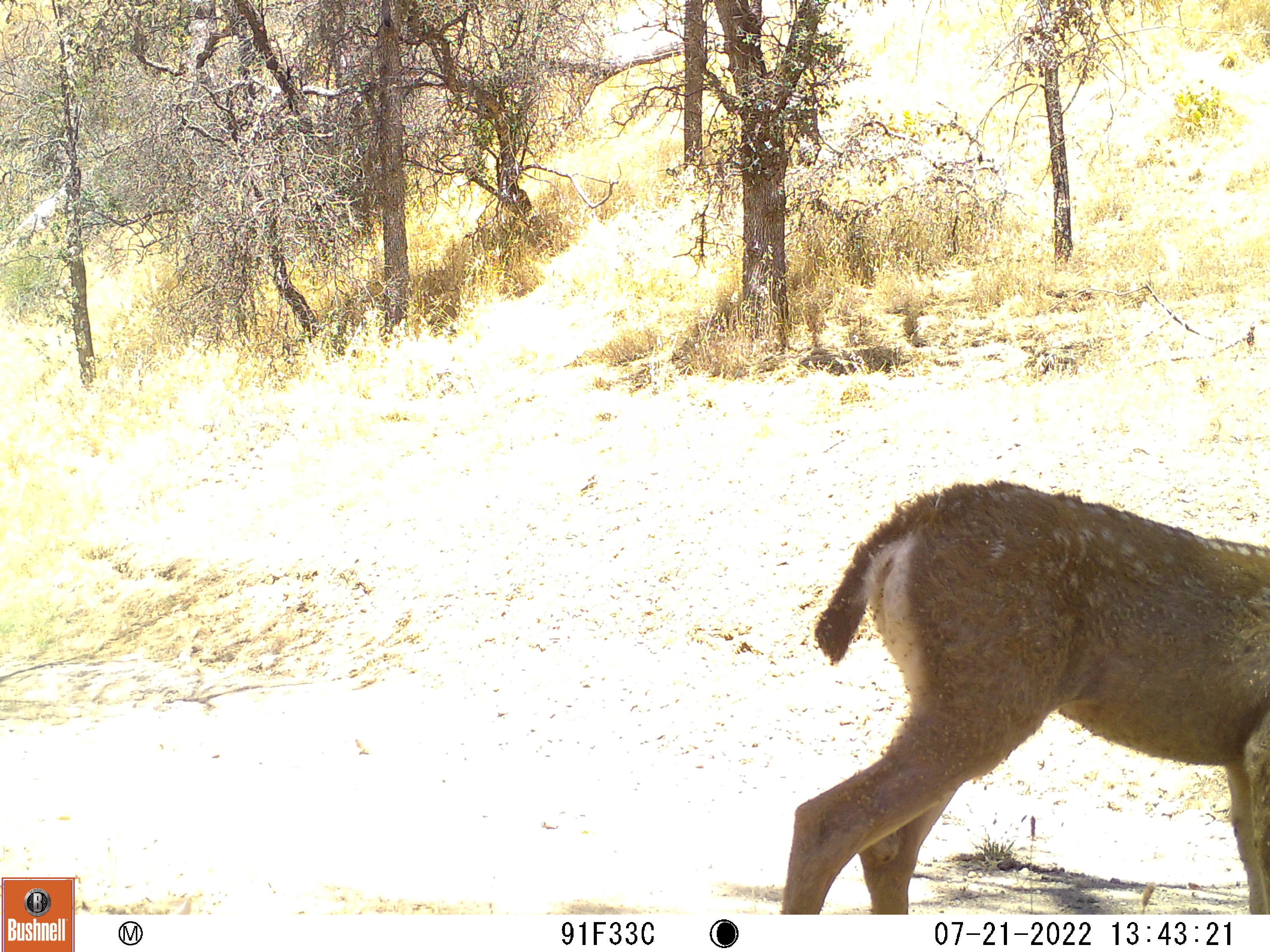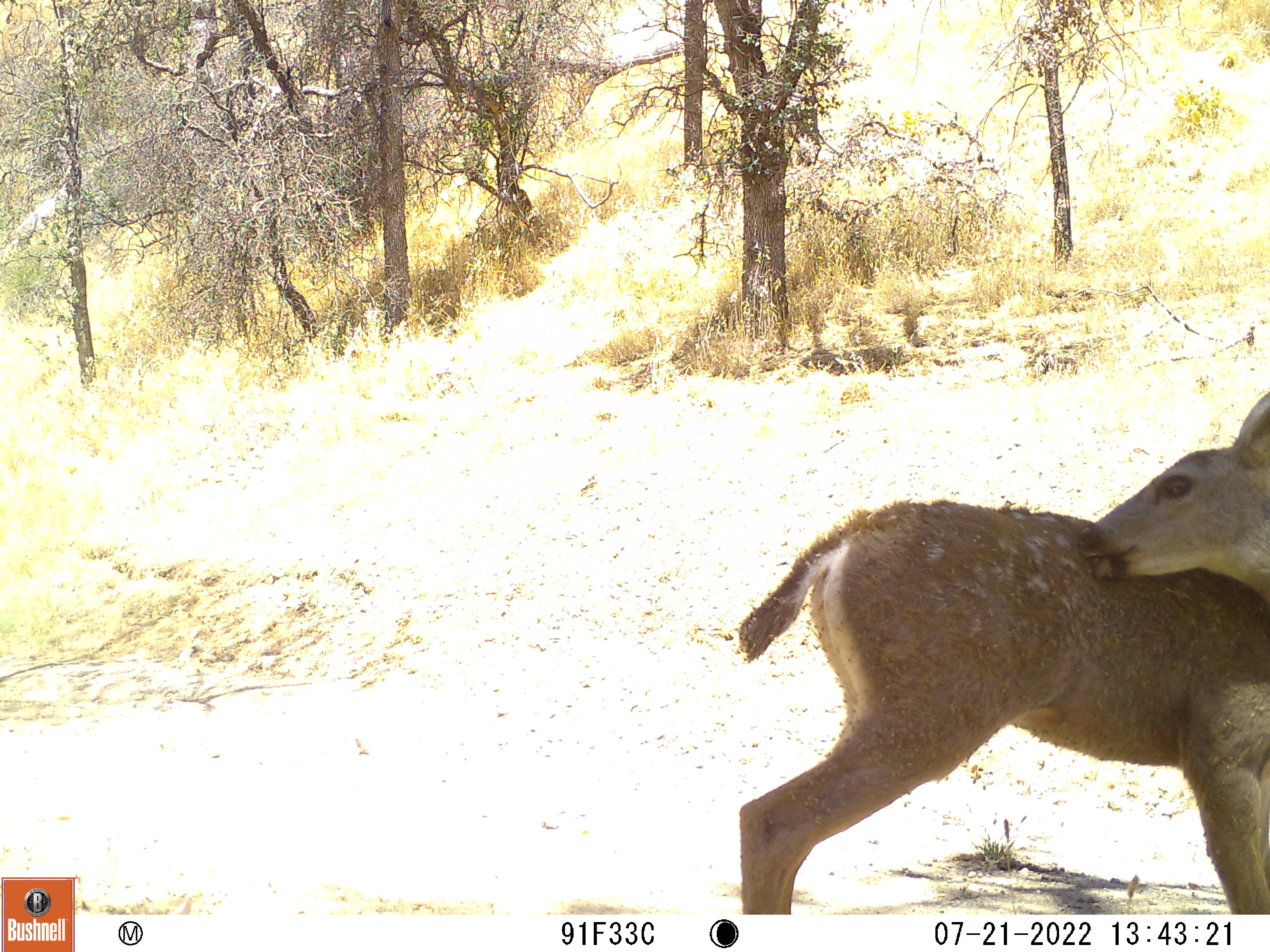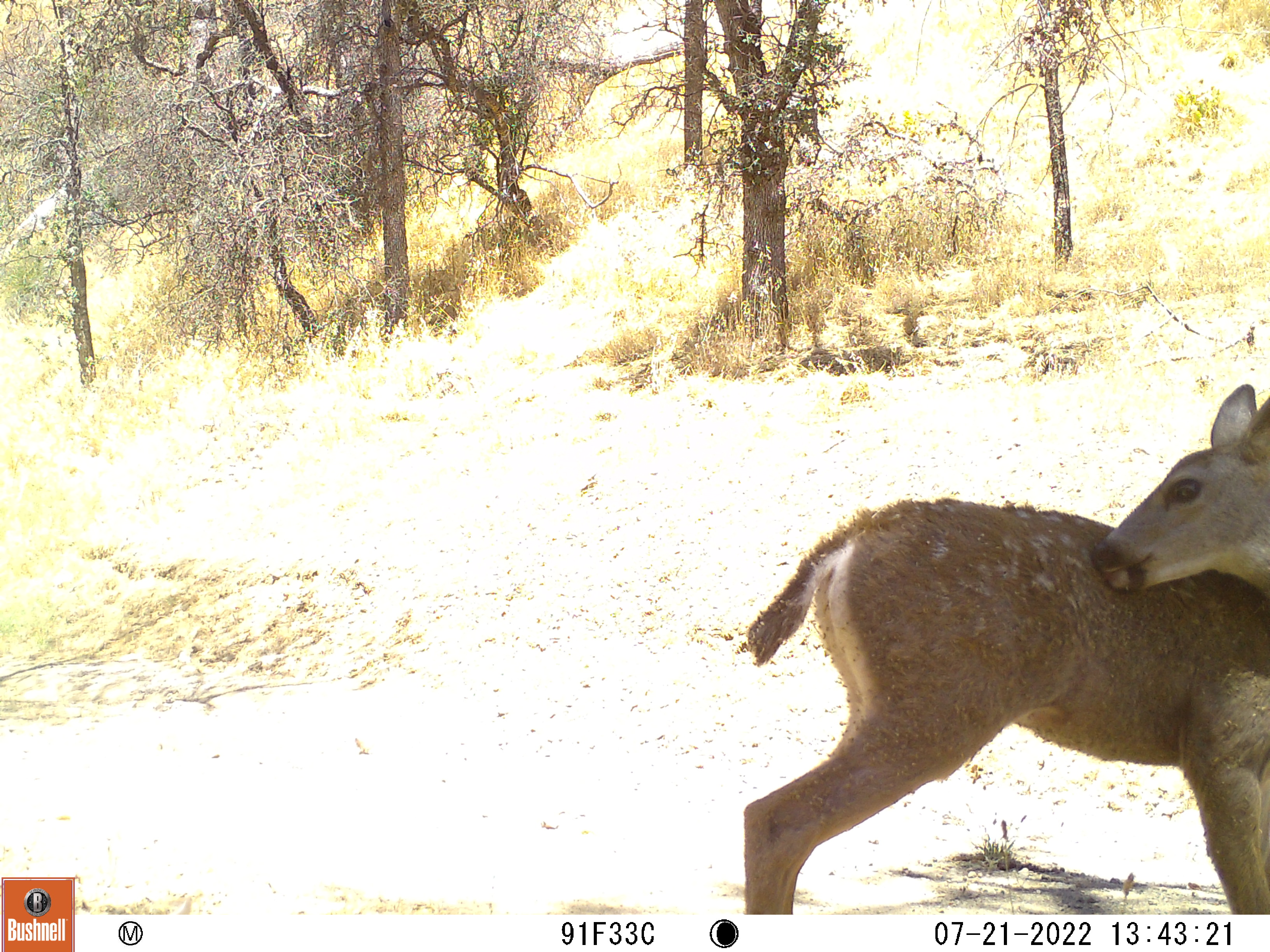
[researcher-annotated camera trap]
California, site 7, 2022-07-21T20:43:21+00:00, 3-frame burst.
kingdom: Animalia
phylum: Chordata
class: Mammalia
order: Artiodactyla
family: Cervidae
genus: Odocoileus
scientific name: Odocoileus hemionus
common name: mule deer